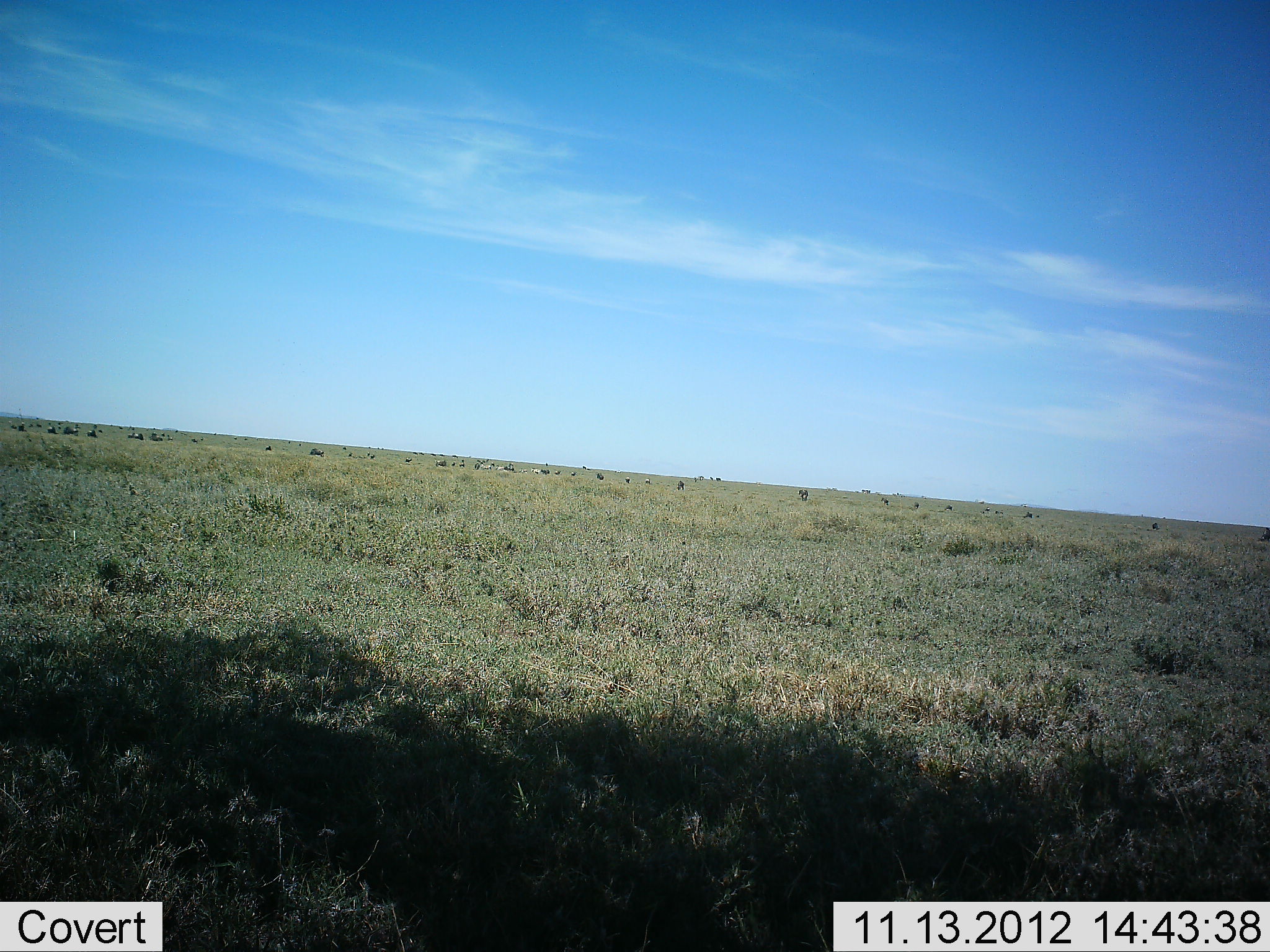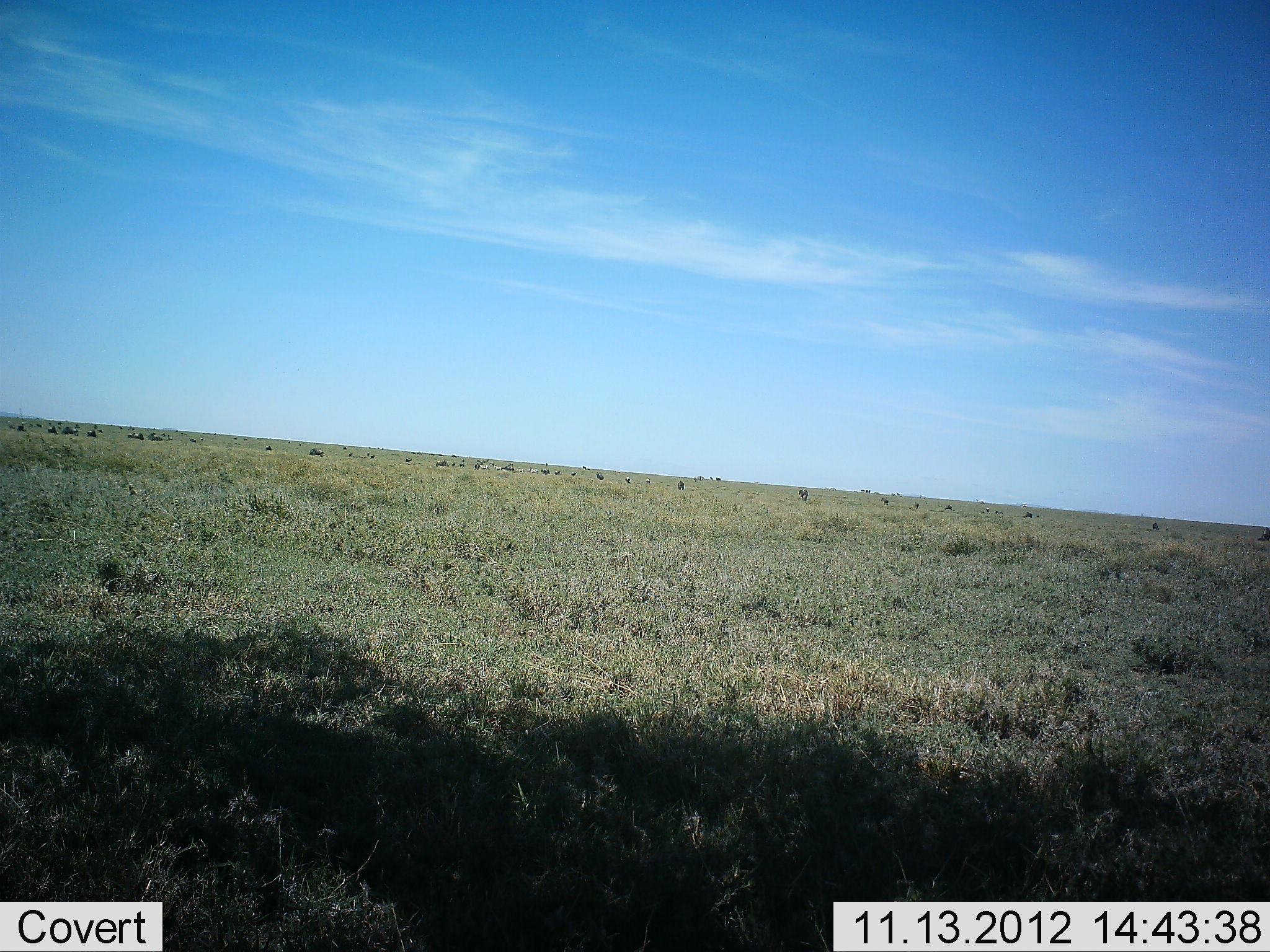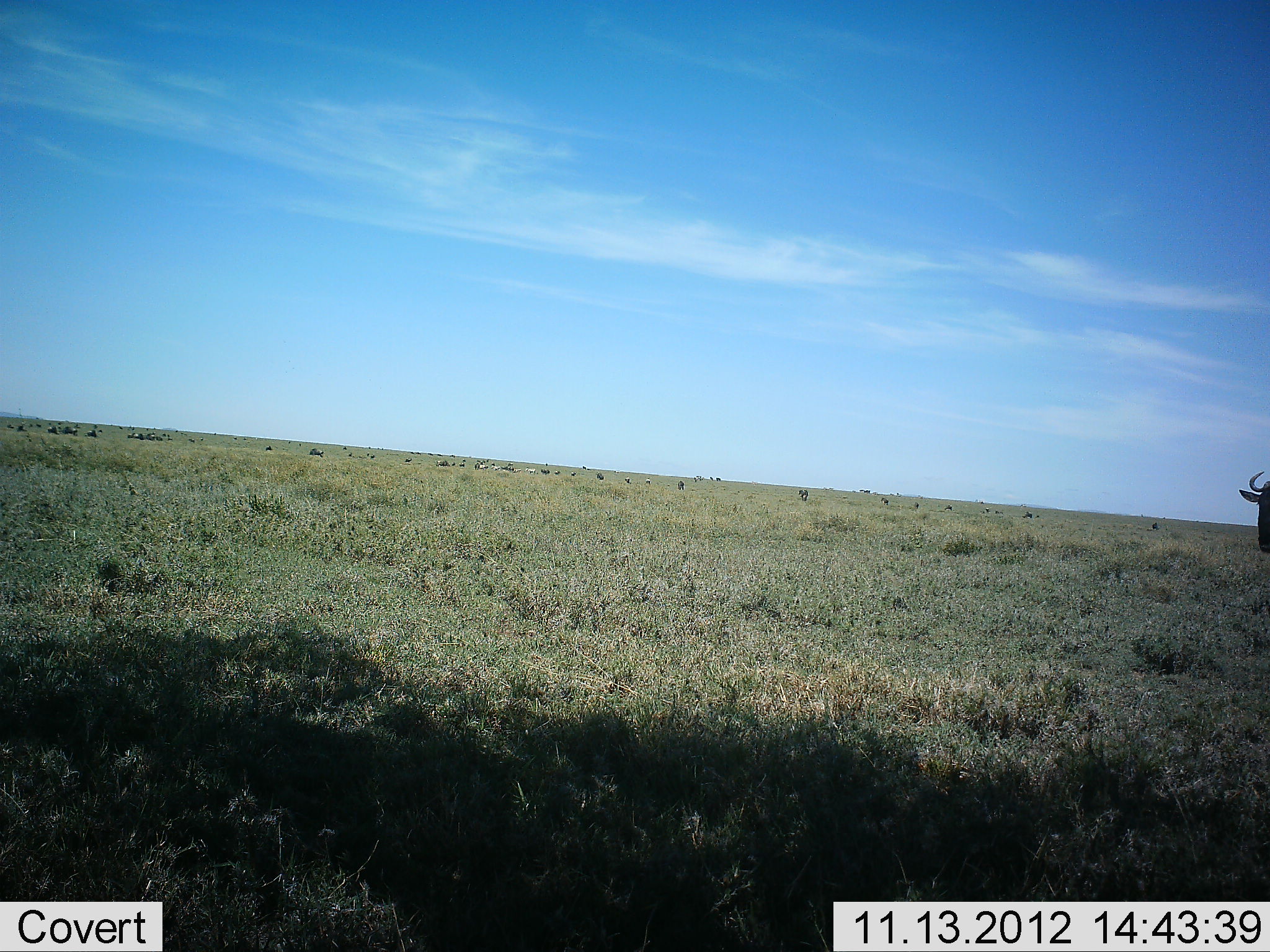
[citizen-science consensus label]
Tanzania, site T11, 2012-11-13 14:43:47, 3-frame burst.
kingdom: Animalia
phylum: Chordata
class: Mammalia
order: Artiodactyla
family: Bovidae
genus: Connochaetes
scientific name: Connochaetes taurinus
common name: blue wildebeest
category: wildebeest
Wildebeest (blue wildebeest) (Connochaetes taurinus), count 1. Behavior (volunteer vote fractions): standing 0%, resting 10%, moving 100%, interacting 0%. Young present (vote fraction): 0%. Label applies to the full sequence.